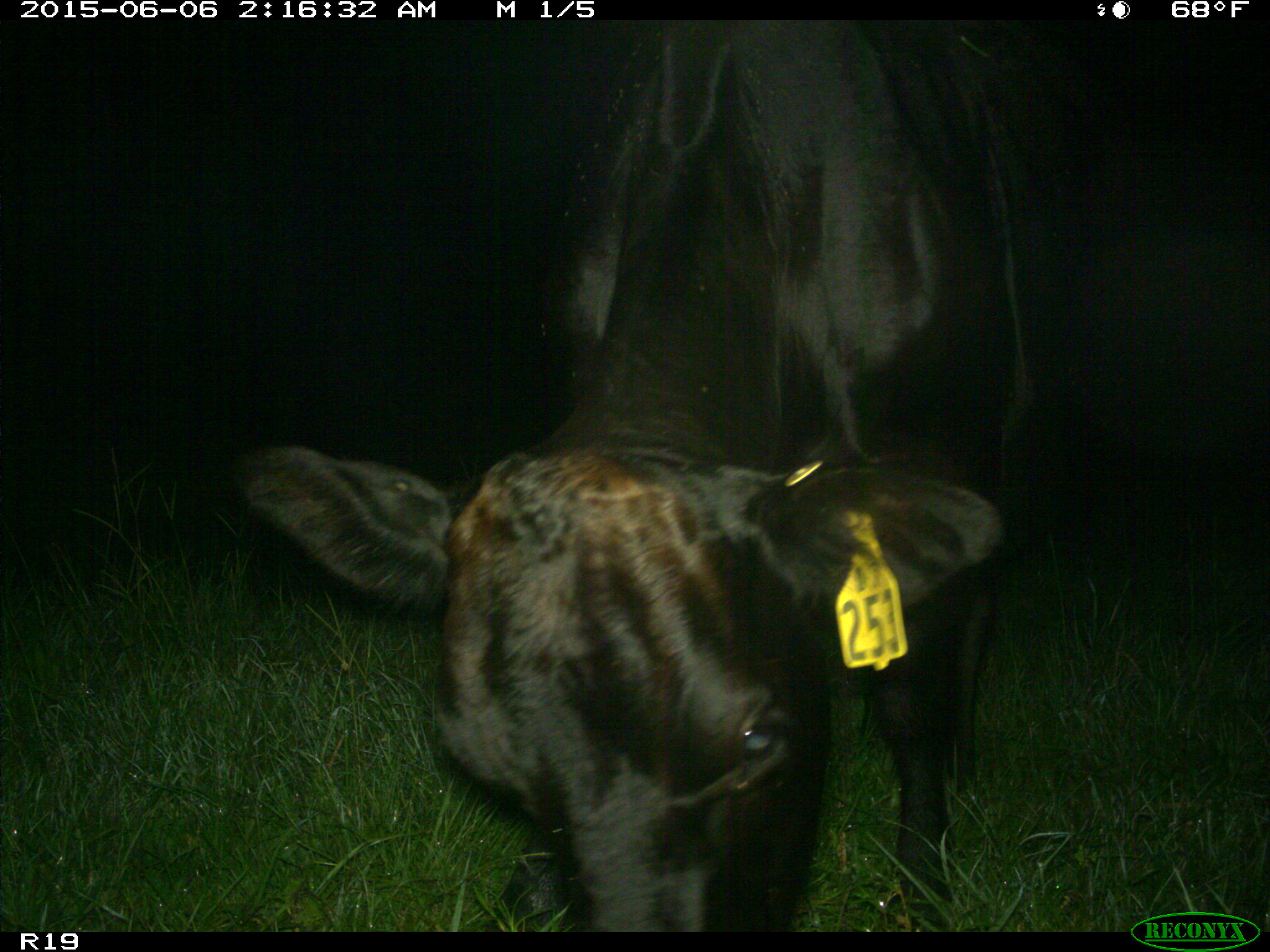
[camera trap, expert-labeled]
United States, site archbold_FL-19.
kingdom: Animalia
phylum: Chordata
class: Mammalia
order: Artiodactyla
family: Bovidae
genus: Bos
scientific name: Bos taurus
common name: domestic cow